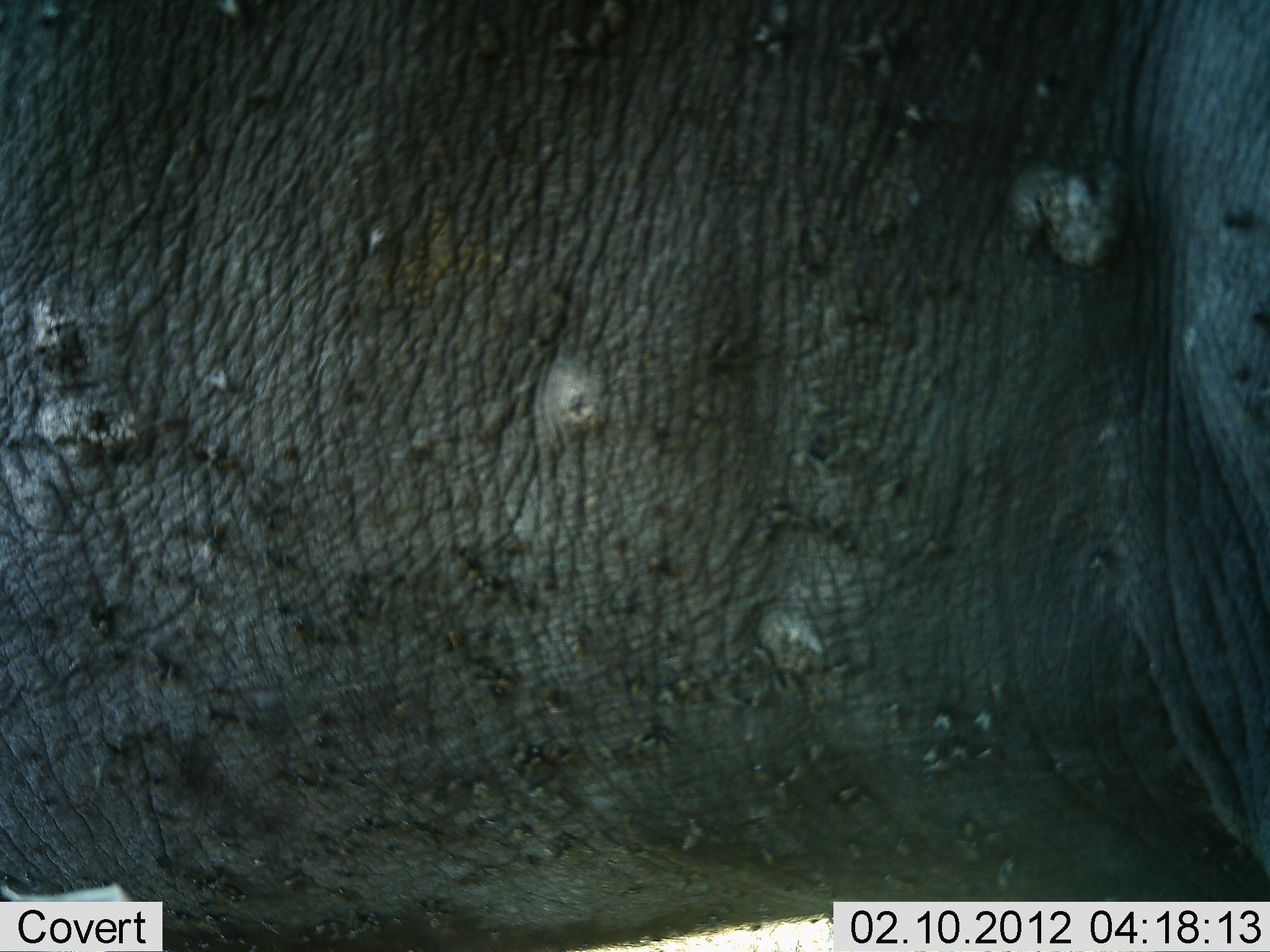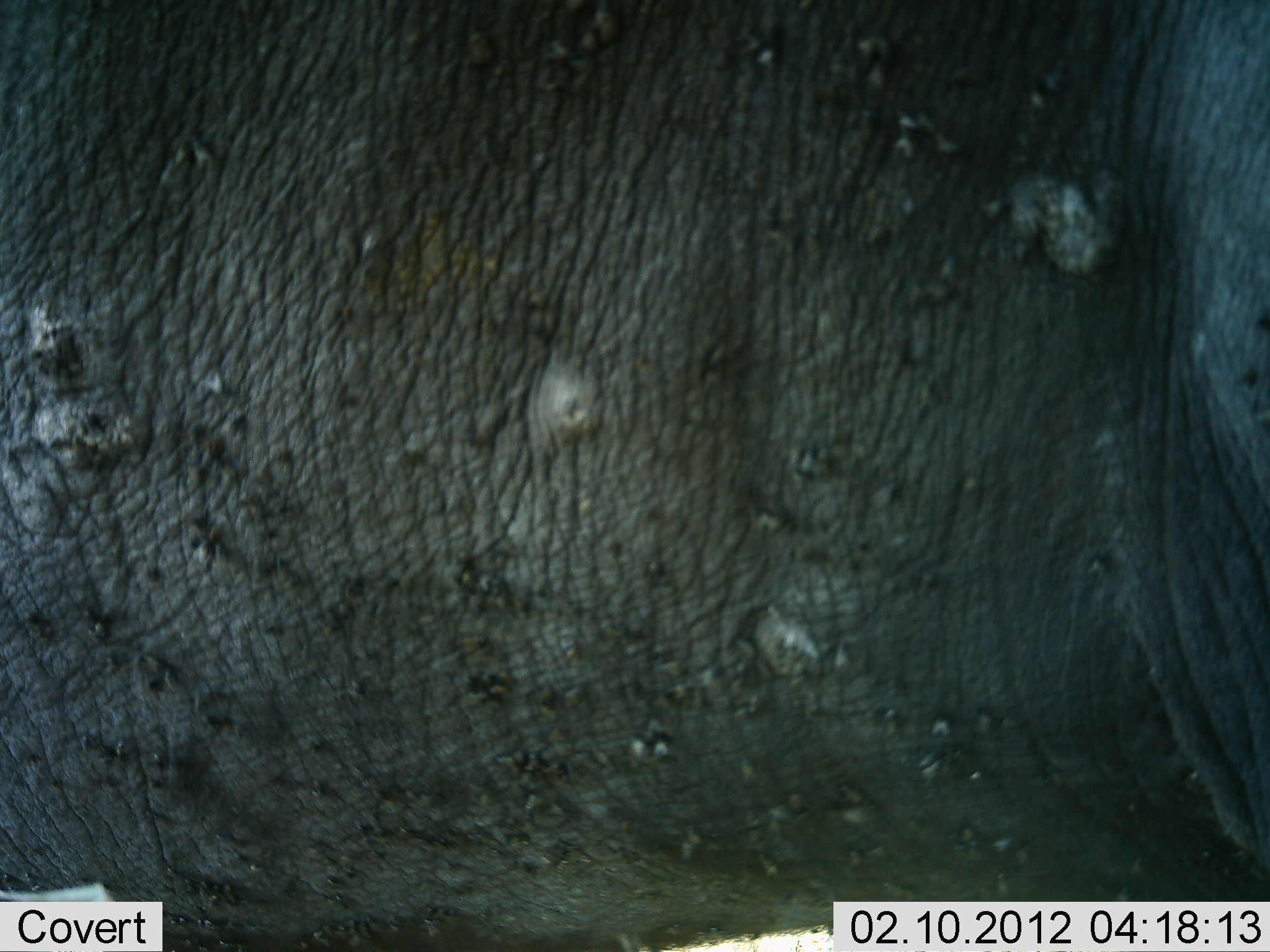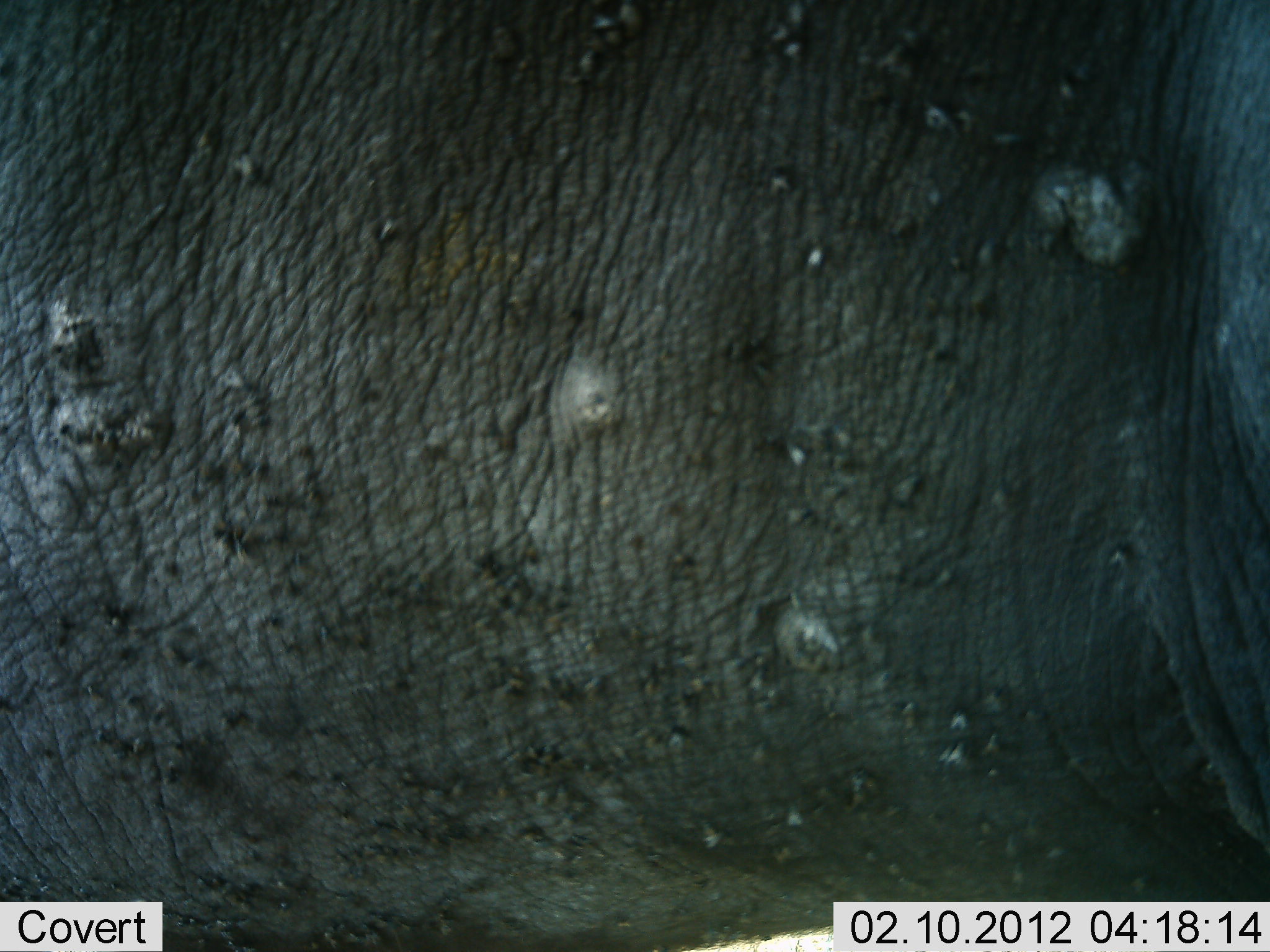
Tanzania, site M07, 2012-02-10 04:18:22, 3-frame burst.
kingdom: Animalia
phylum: Chordata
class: Mammalia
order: Proboscidea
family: Elephantidae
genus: Loxodonta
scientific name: Loxodonta africana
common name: african bush elephant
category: elephant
Elephant (african bush elephant) (Loxodonta africana), count 1. Behavior (volunteer vote fractions): standing 95%, resting 0%, moving 5%, interacting 0%. Young present (vote fraction): 5%. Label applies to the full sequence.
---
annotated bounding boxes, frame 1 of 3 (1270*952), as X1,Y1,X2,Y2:
animal: 2,1,1269,952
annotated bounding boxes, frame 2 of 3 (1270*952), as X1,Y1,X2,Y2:
animal: 1,1,1270,951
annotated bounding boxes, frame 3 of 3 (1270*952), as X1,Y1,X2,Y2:
animal: 1,1,1270,950